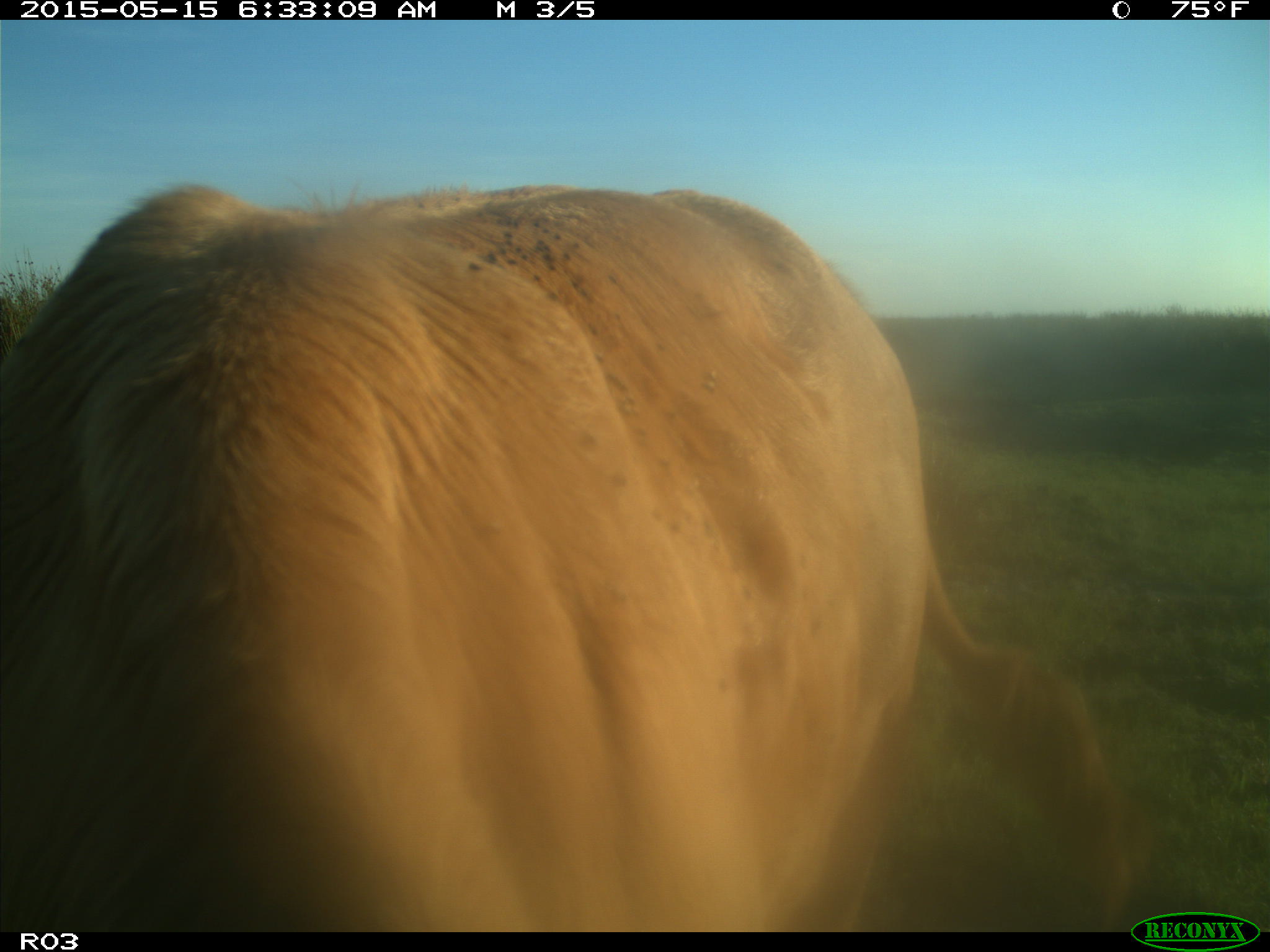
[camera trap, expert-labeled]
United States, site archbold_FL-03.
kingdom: Animalia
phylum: Chordata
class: Mammalia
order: Artiodactyla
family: Bovidae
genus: Bos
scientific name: Bos taurus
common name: domestic cow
Bos taurus (domestic cow).